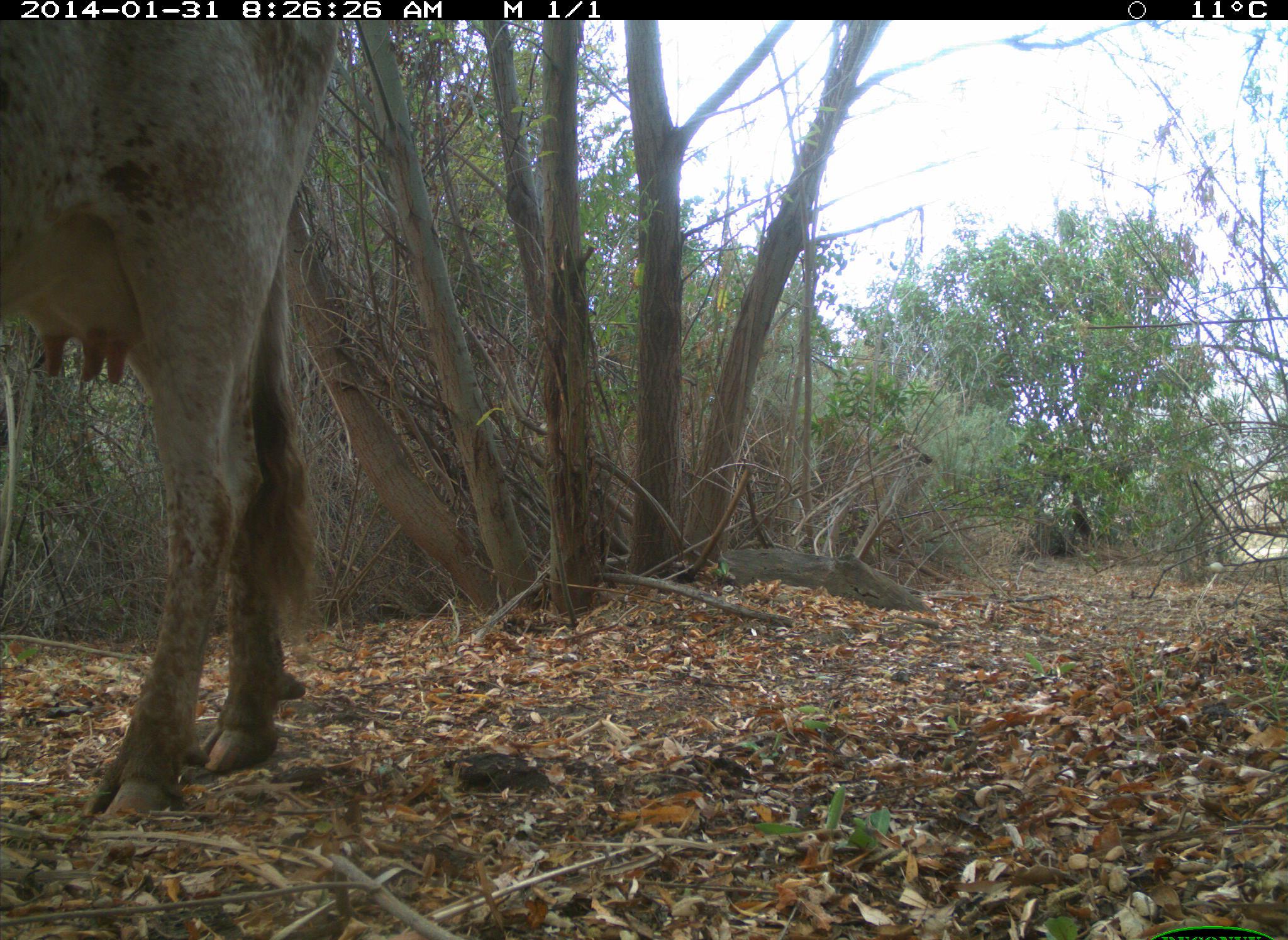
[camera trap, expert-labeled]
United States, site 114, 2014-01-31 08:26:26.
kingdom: Animalia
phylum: Chordata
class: Mammalia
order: Artiodactyla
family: Bovidae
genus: Bos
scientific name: Bos taurus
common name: cow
Cow (Bos taurus).